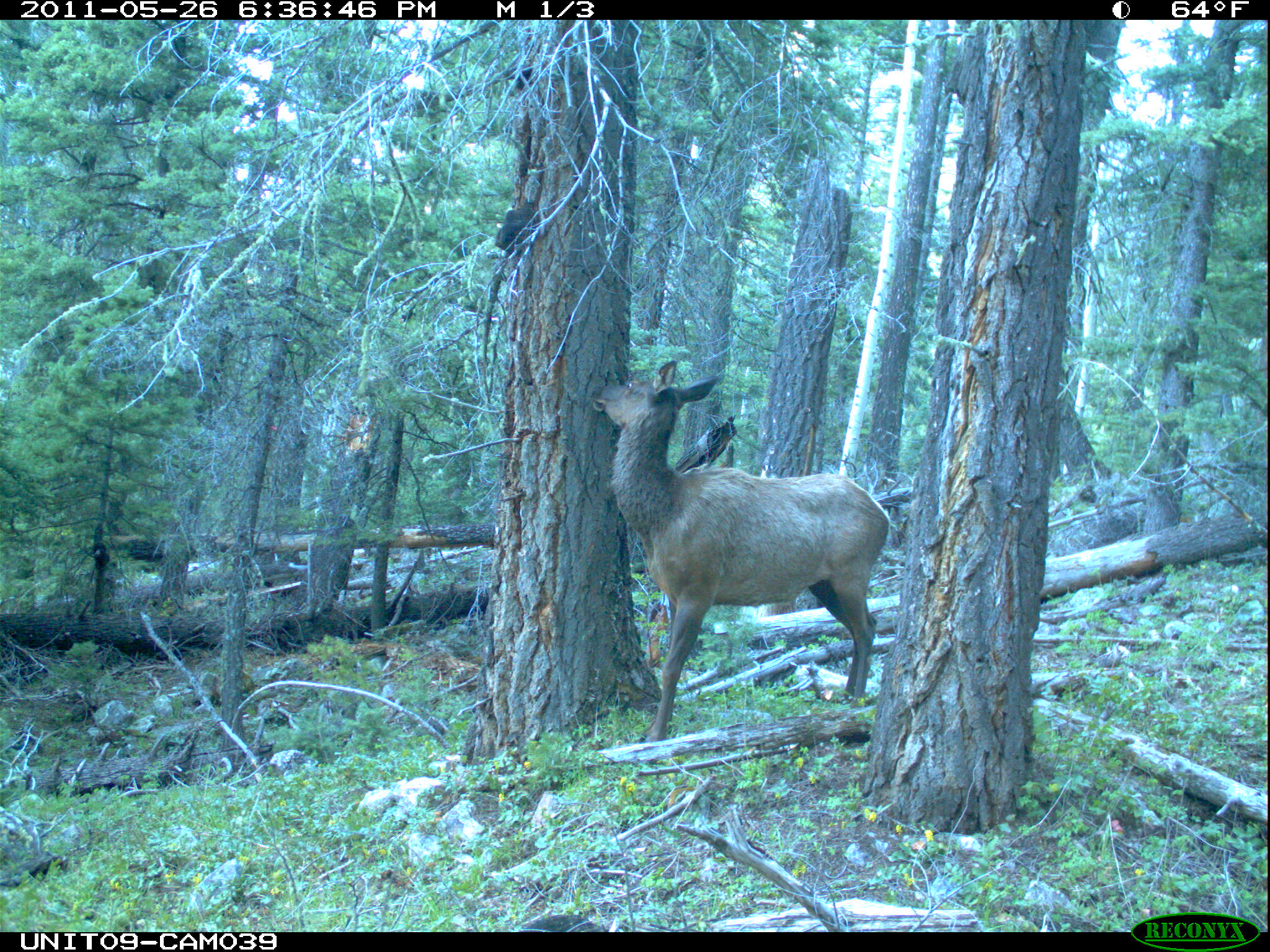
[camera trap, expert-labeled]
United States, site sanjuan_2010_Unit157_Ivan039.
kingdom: Animalia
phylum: Chordata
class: Mammalia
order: Artiodactyla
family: Cervidae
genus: Cervus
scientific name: Cervus elaphus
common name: red deer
Cervus elaphus (red deer).